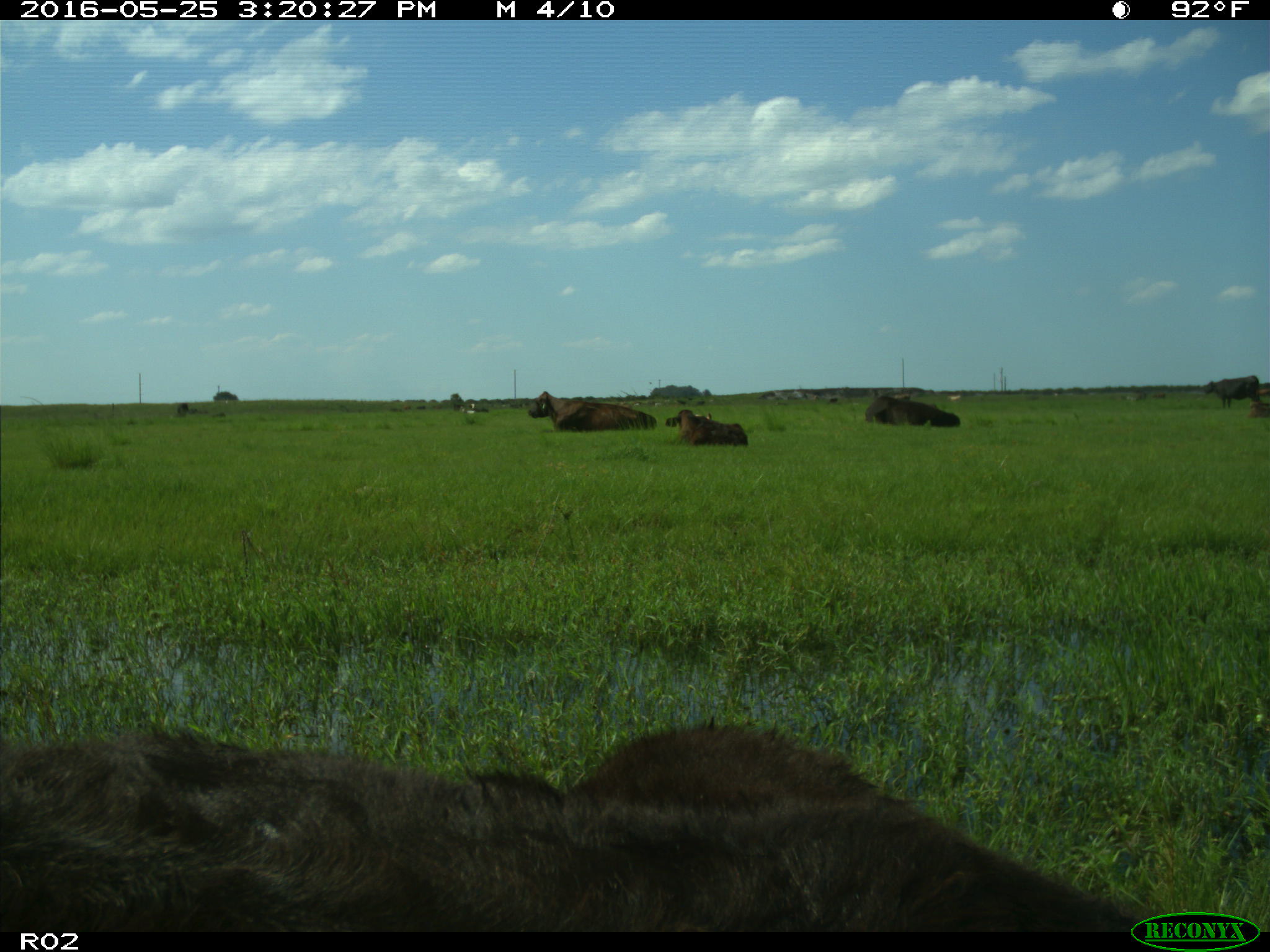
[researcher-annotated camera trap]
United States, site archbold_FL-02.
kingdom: Animalia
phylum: Chordata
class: Mammalia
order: Artiodactyla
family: Bovidae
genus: Bos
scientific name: Bos taurus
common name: domestic cow